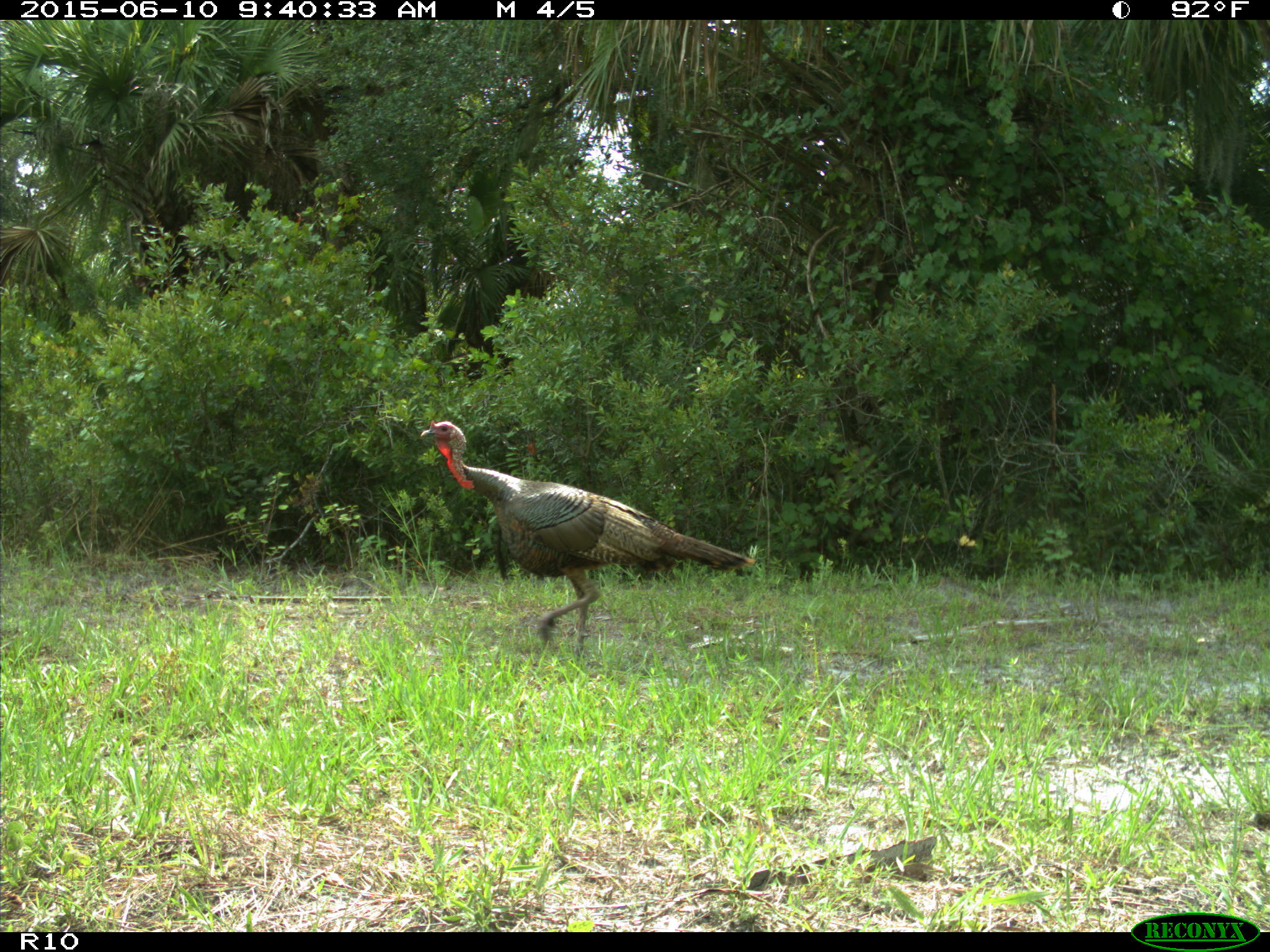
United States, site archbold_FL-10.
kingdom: Animalia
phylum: Chordata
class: Aves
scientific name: Aves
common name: birds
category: unidentified bird